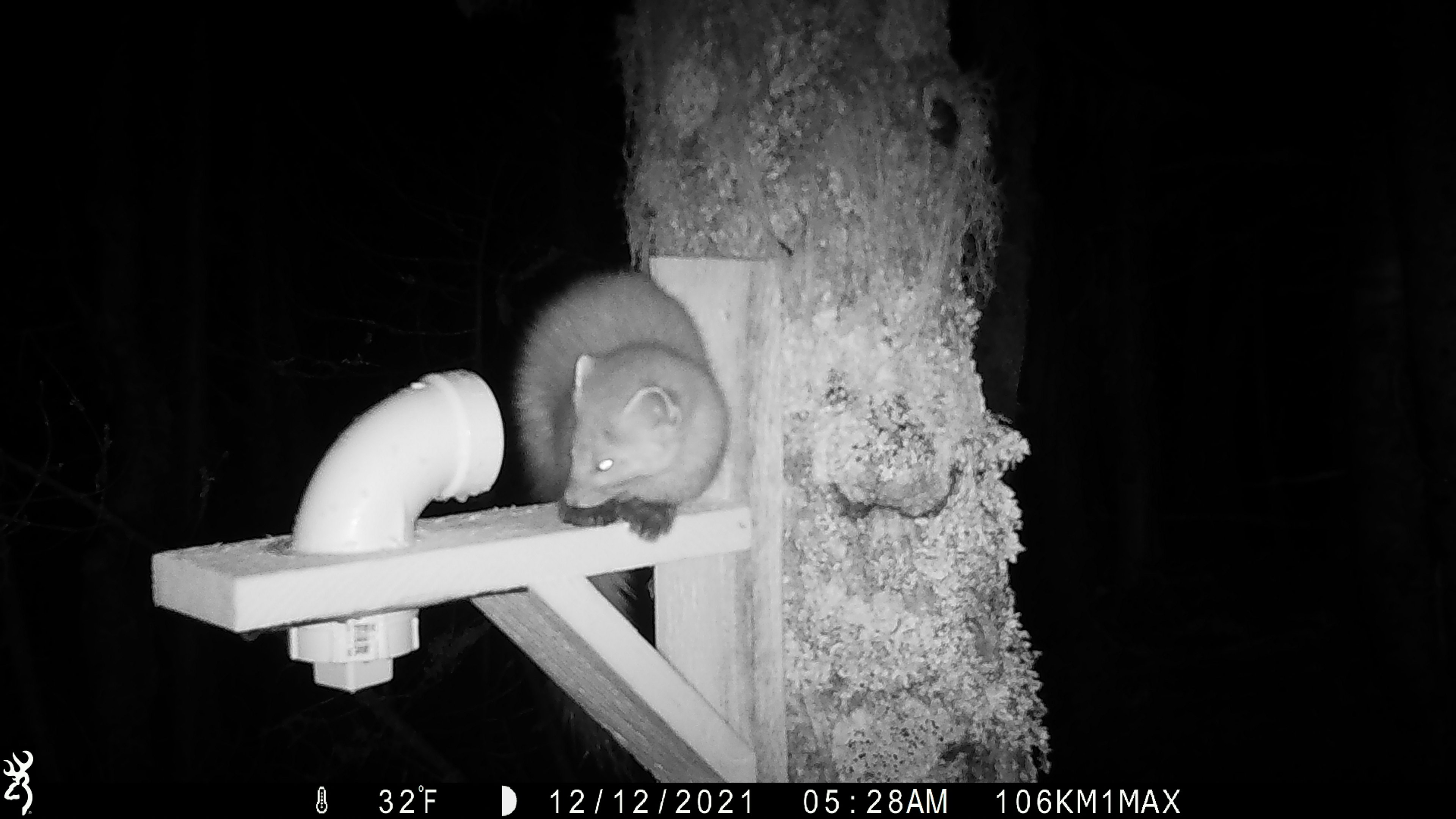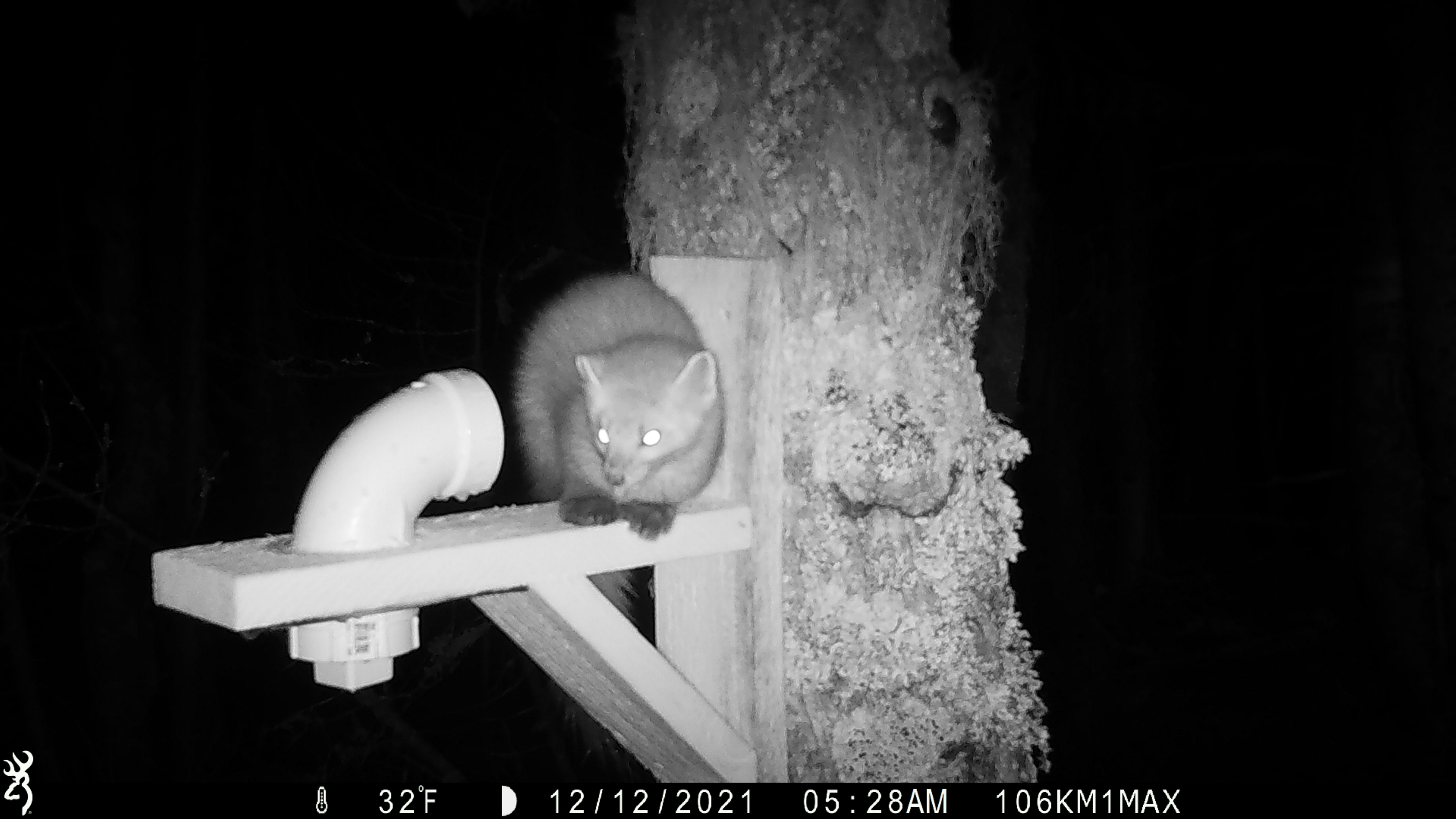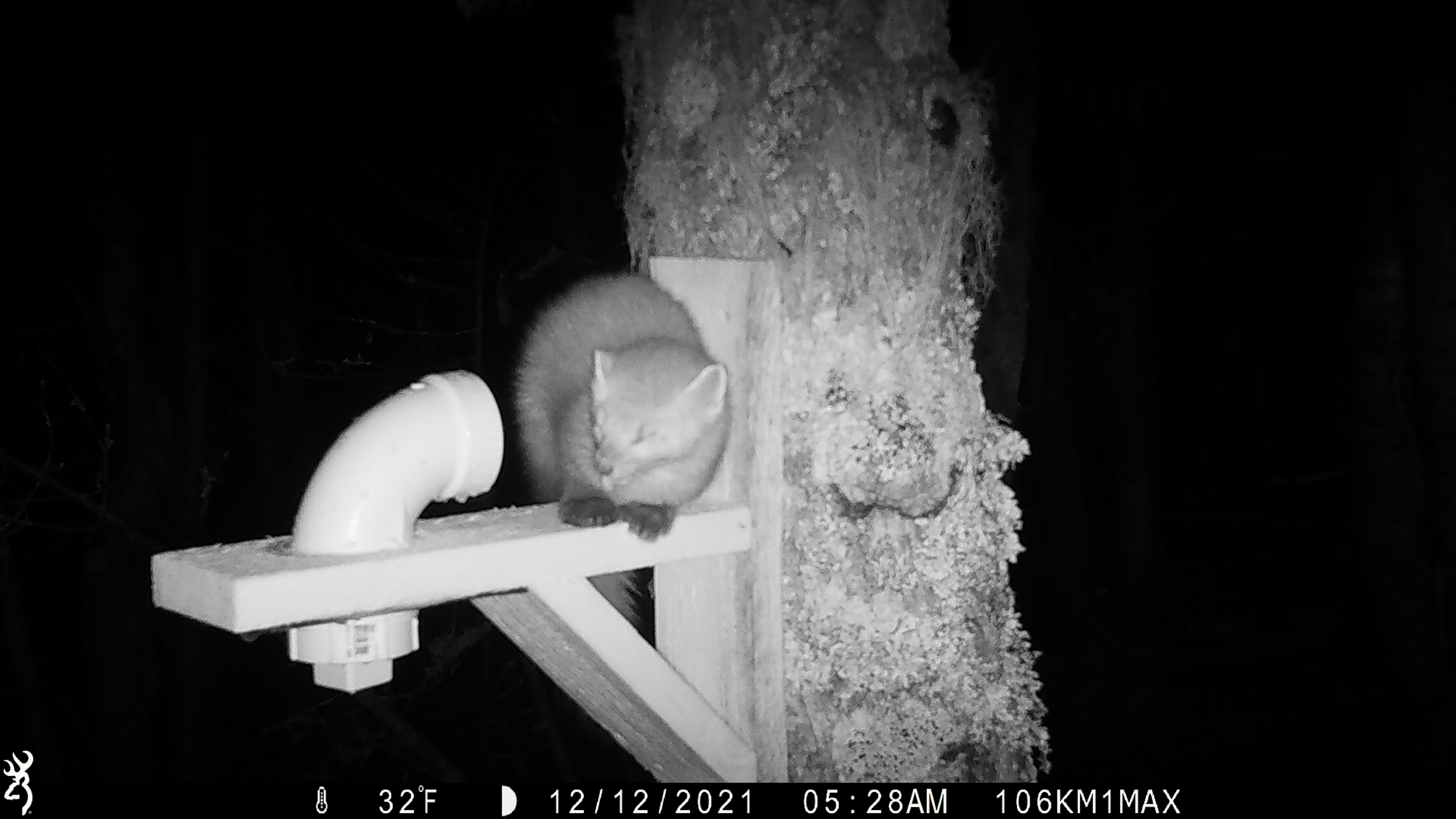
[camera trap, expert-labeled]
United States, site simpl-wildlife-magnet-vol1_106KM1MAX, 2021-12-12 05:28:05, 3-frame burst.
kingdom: Animalia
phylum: Chordata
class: Mammalia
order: Carnivora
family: Mustelidae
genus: Martes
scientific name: Martes americana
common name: american marten